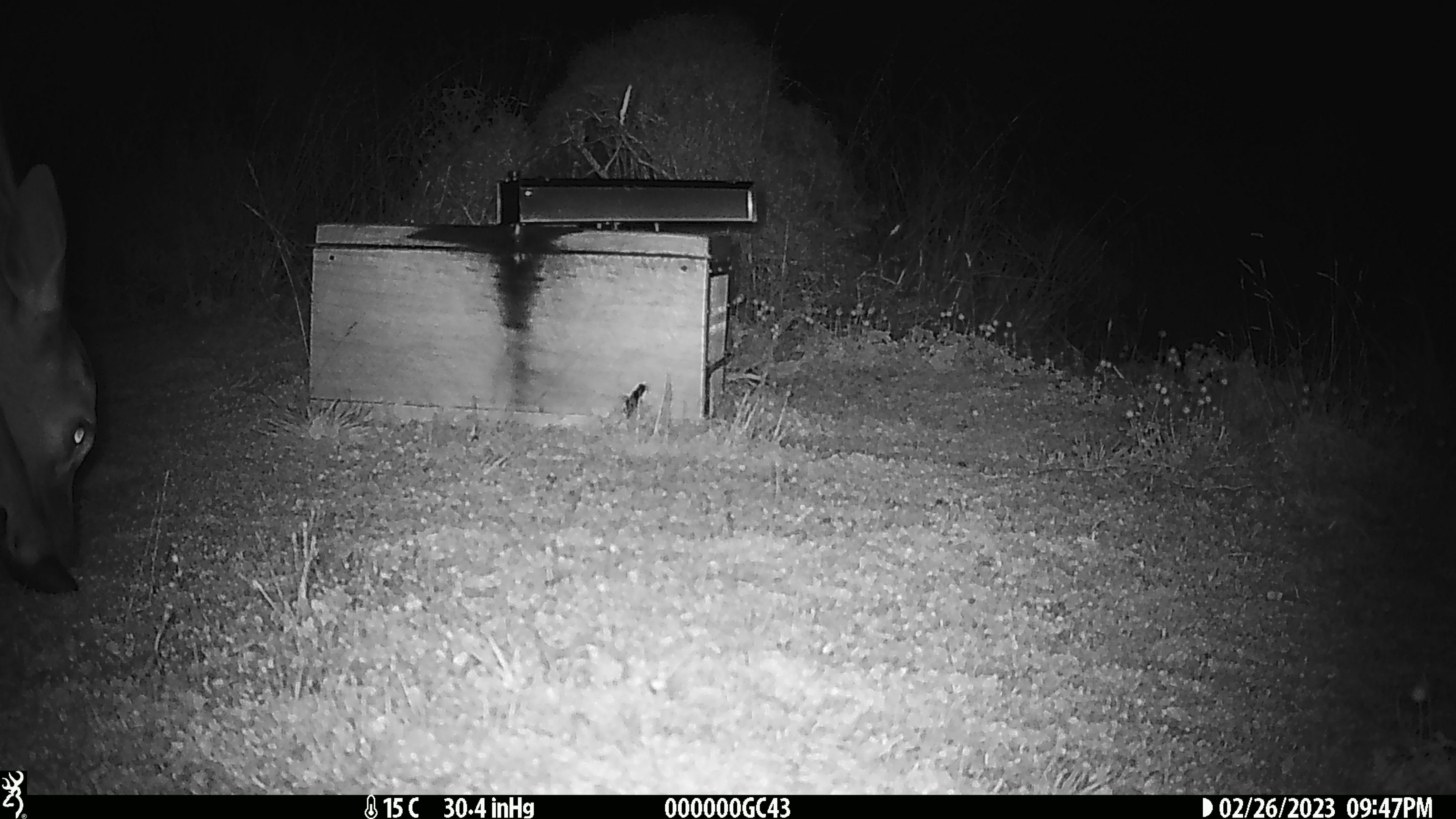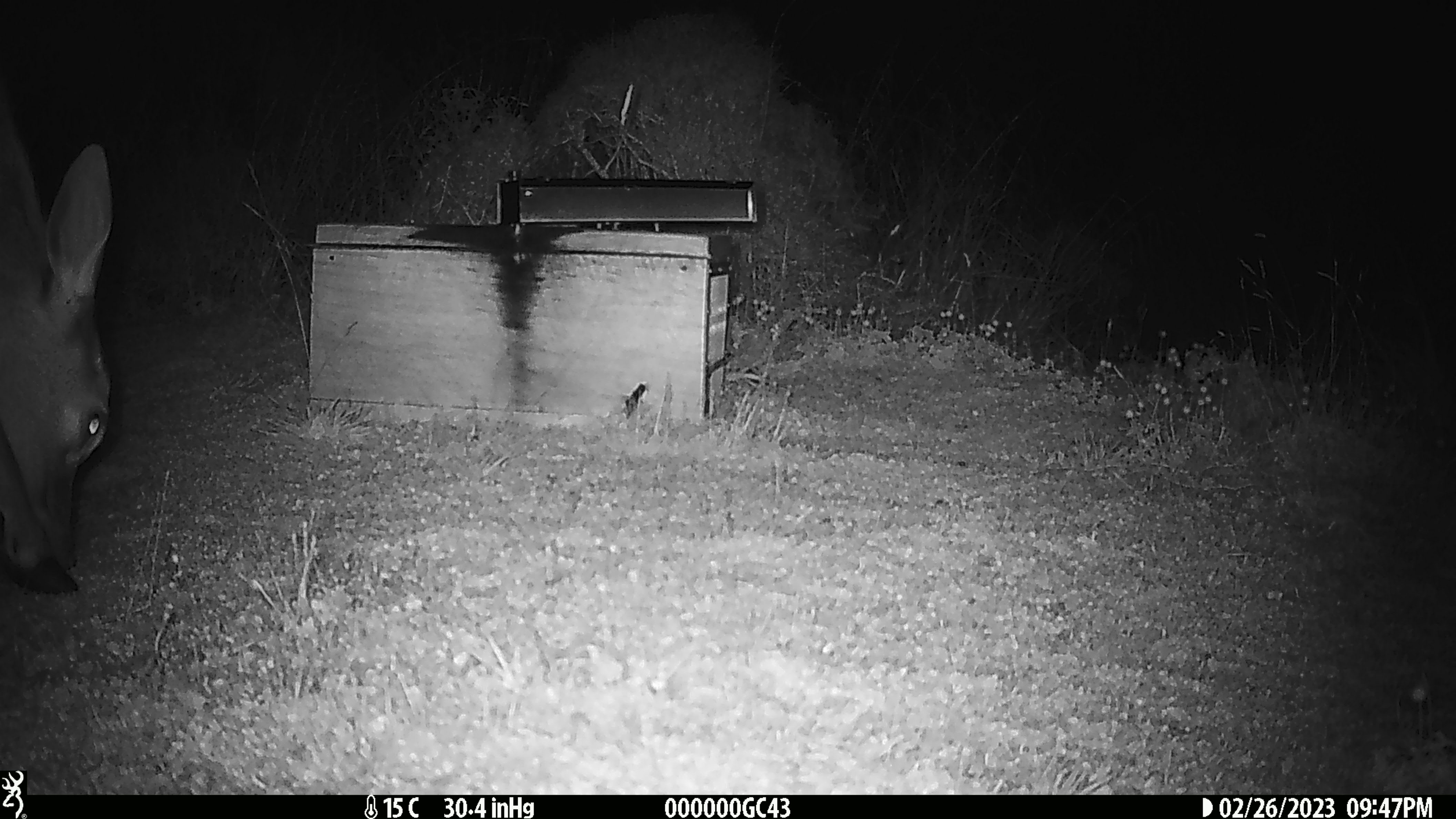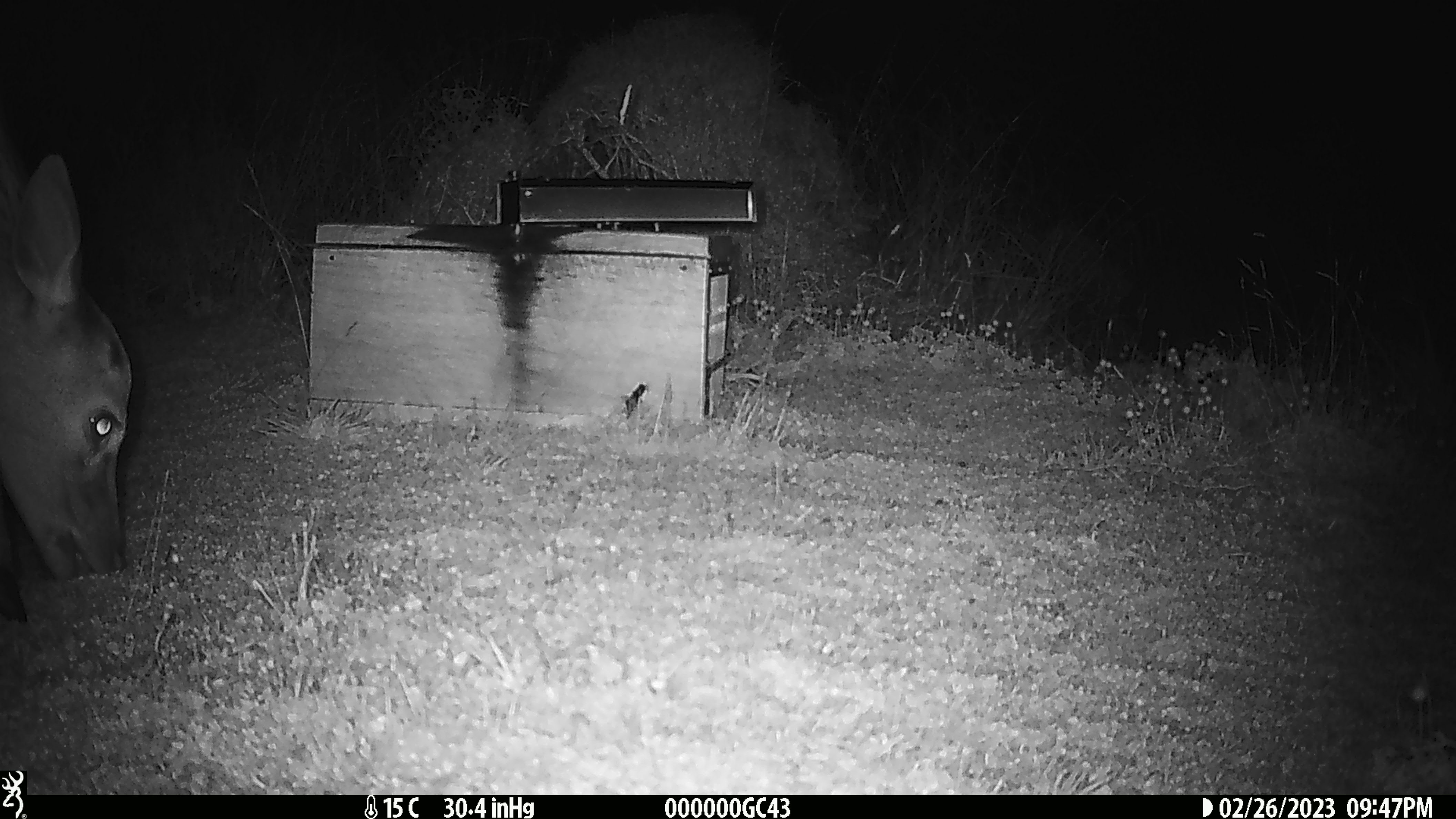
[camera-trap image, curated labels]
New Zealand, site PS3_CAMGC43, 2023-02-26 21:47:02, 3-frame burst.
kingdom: Animalia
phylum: Chordata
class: Mammalia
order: Artiodactyla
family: Cervidae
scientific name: Cervidae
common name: deer